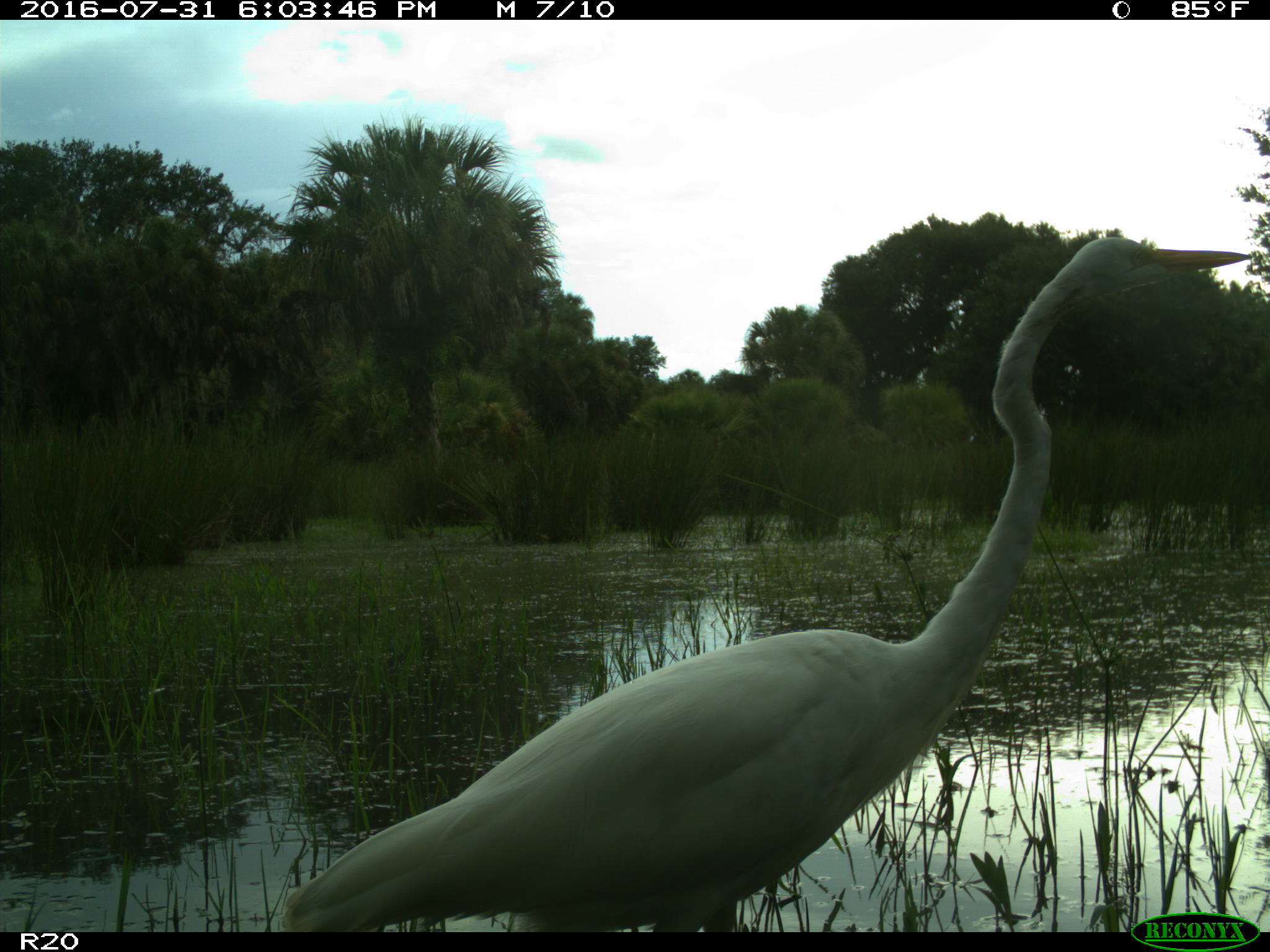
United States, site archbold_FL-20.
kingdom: Animalia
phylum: Chordata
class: Aves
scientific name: Aves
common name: birds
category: unidentified bird